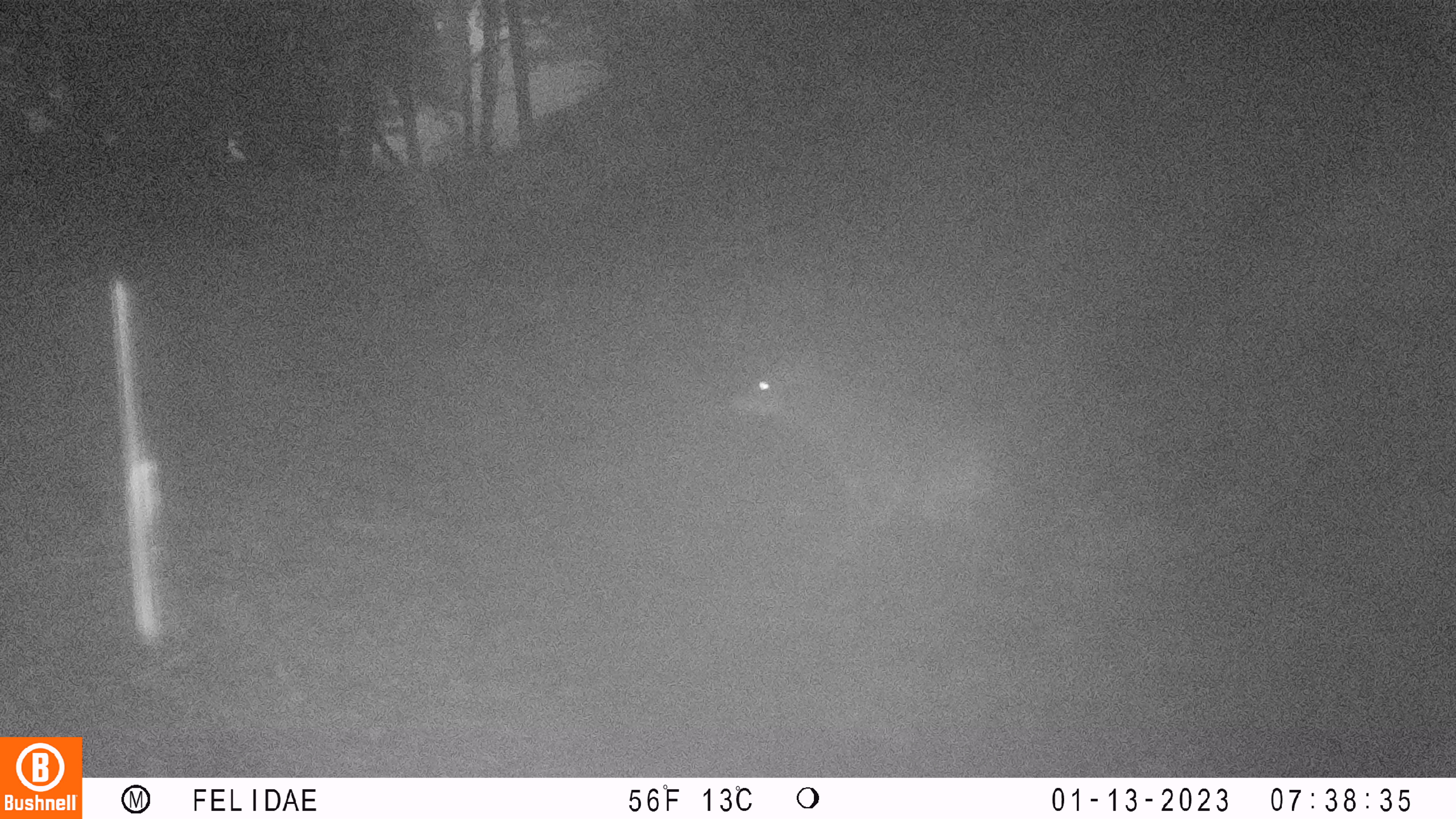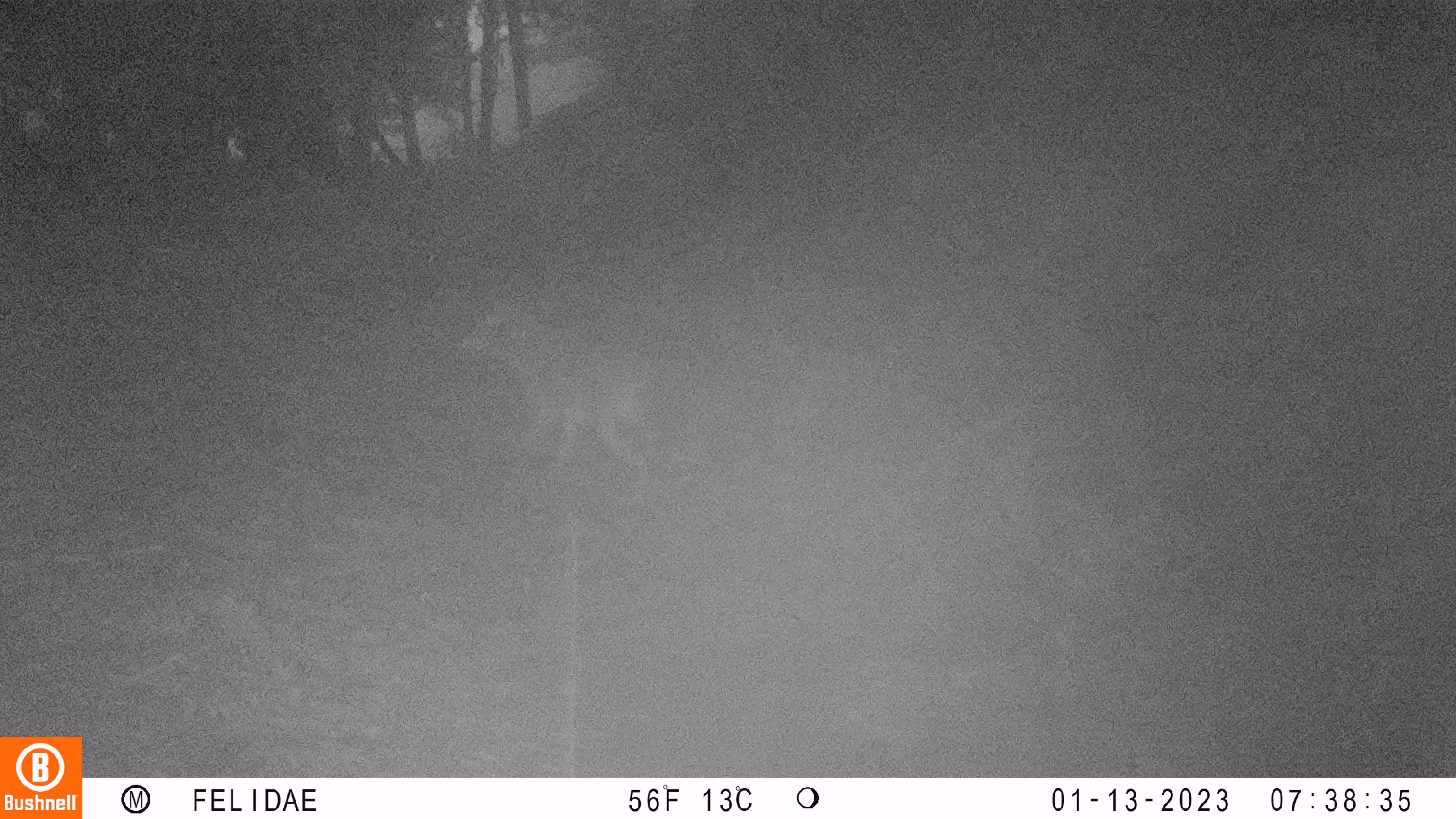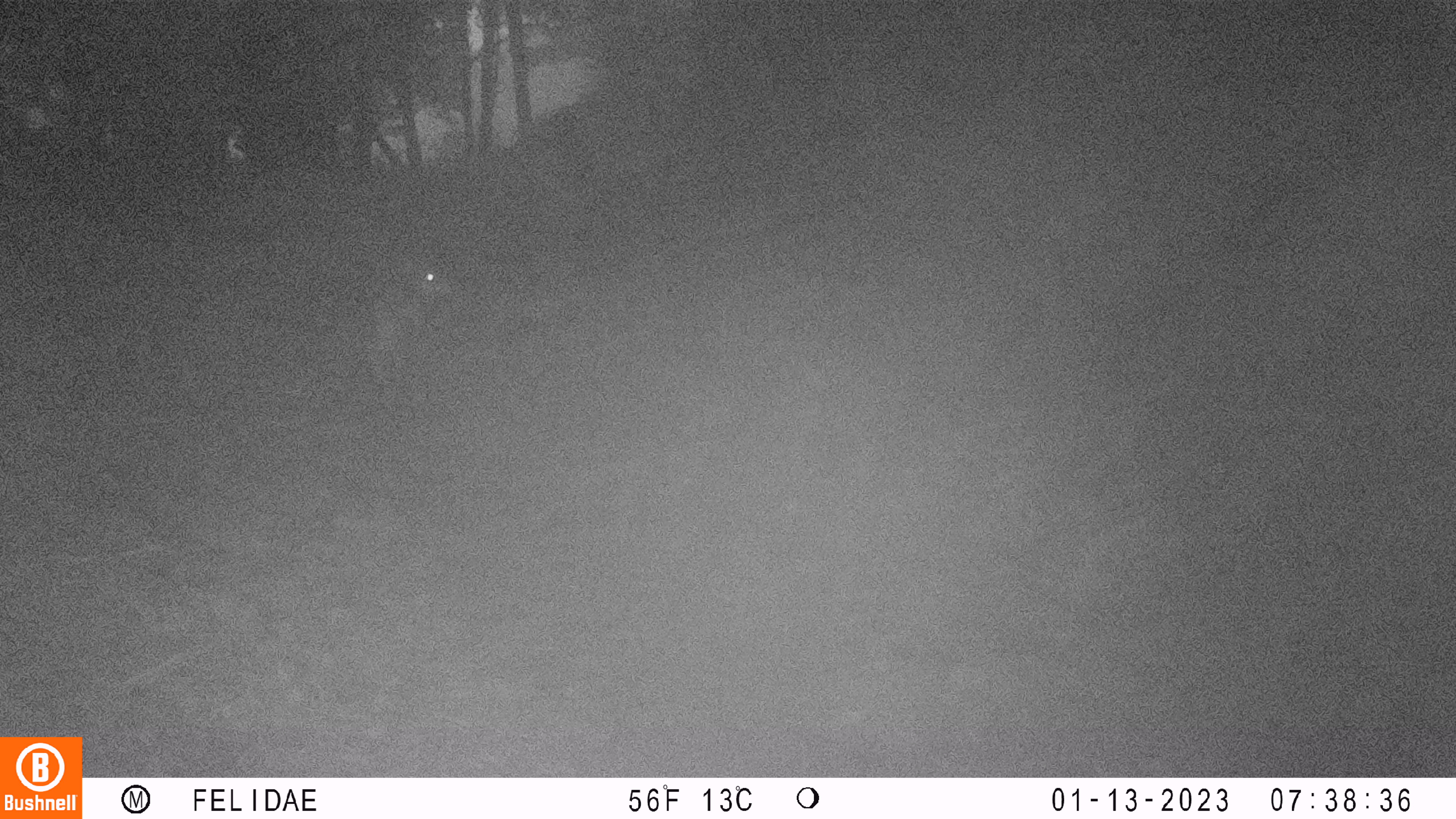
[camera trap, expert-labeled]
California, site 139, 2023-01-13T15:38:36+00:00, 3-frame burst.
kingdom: Animalia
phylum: Chordata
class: Mammalia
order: Artiodactyla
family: Cervidae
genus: Odocoileus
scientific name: Odocoileus hemionus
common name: mule deer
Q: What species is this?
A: Mule deer (Odocoileus hemionus).